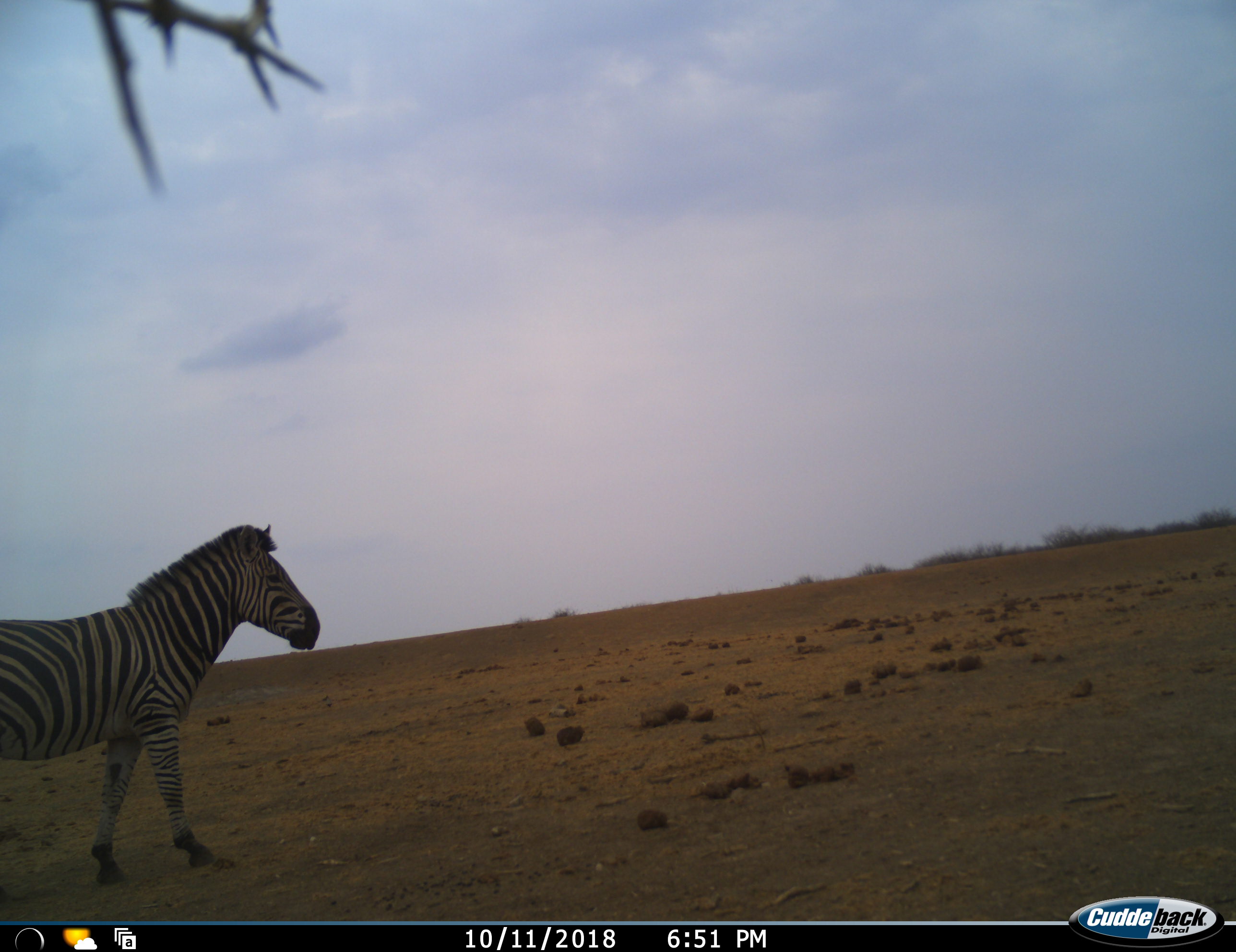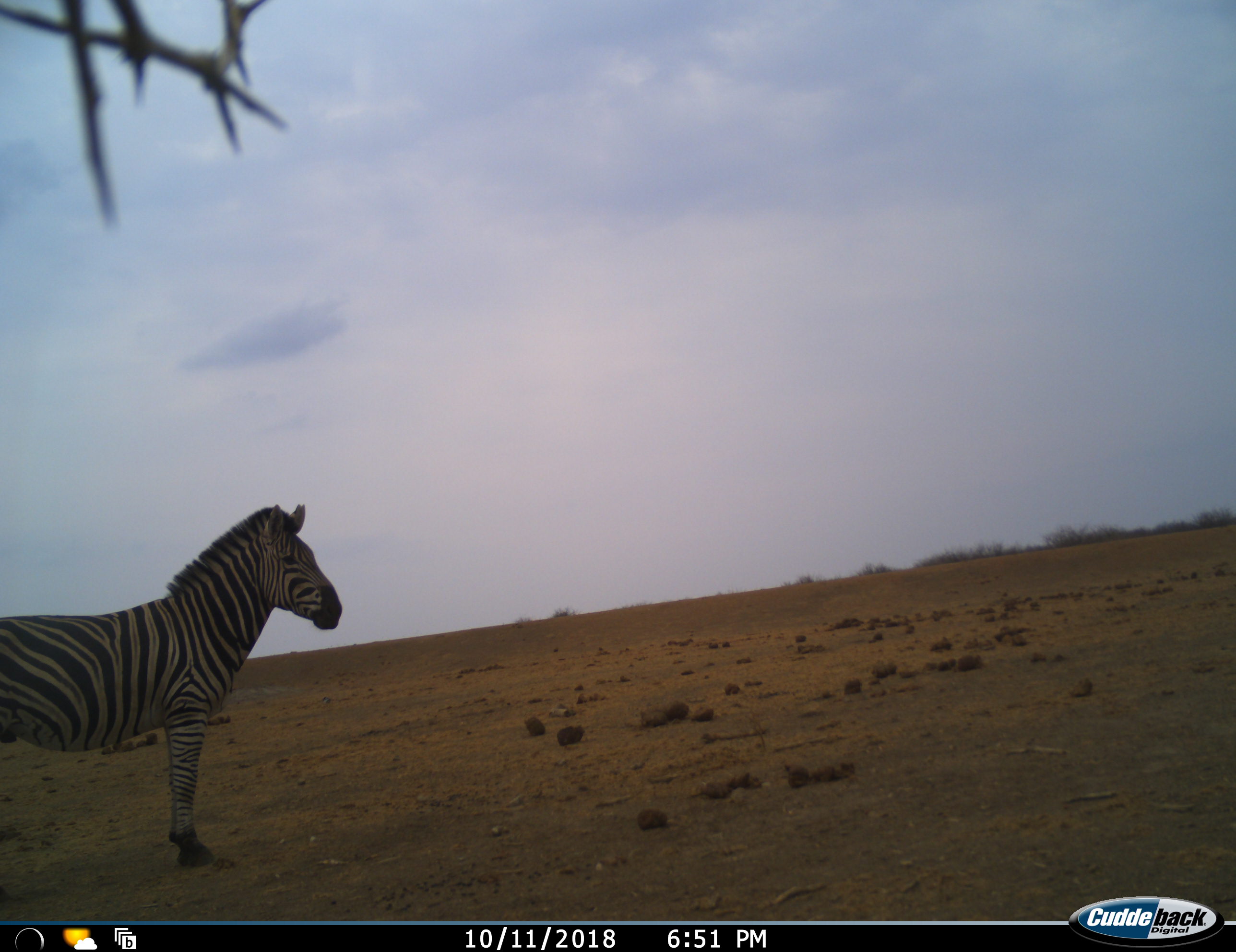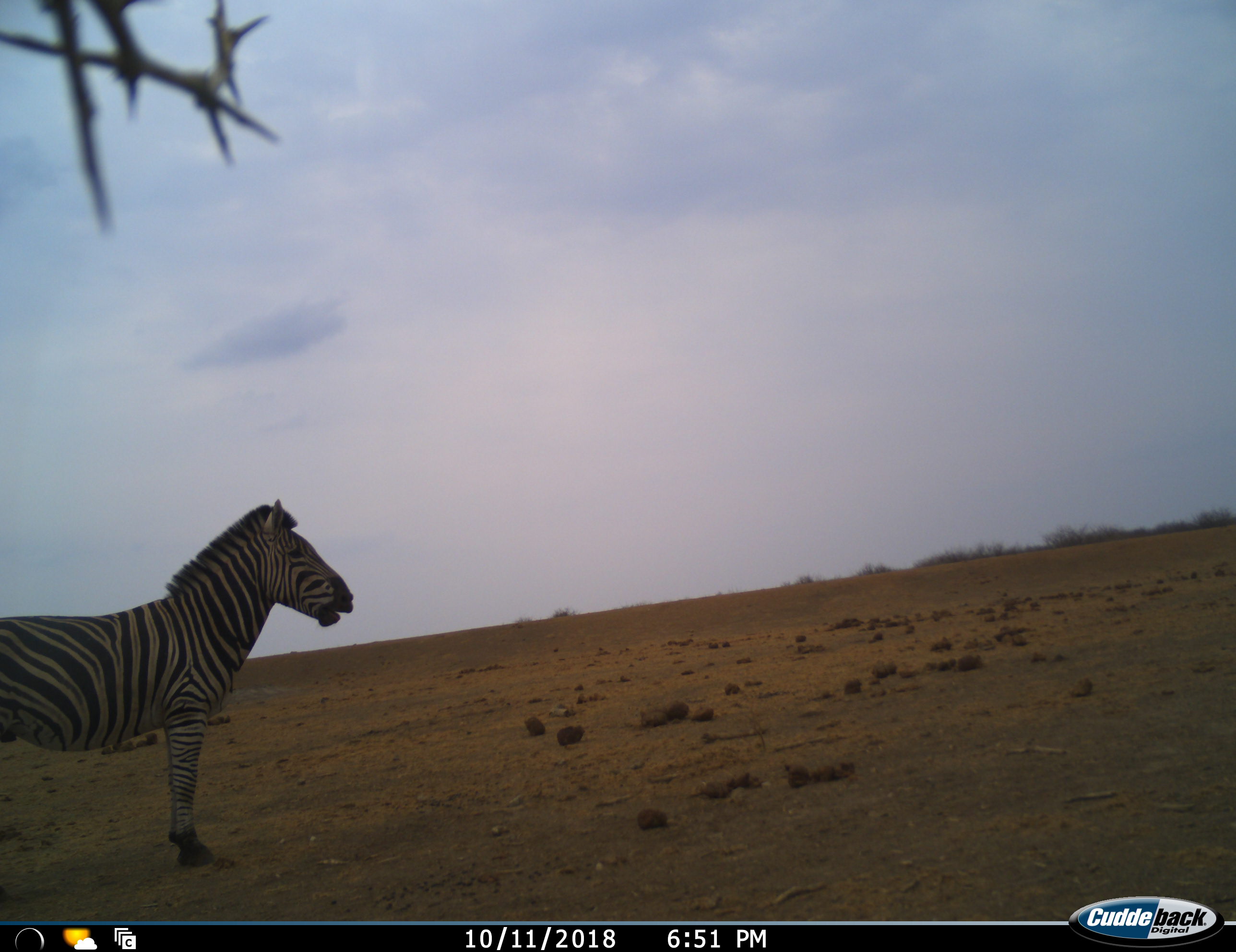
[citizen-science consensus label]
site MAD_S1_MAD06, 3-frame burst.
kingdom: Animalia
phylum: Chordata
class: Mammalia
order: Perissodactyla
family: Equidae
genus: Equus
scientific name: Equus quagga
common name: plains zebra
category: zebraplains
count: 1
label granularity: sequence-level